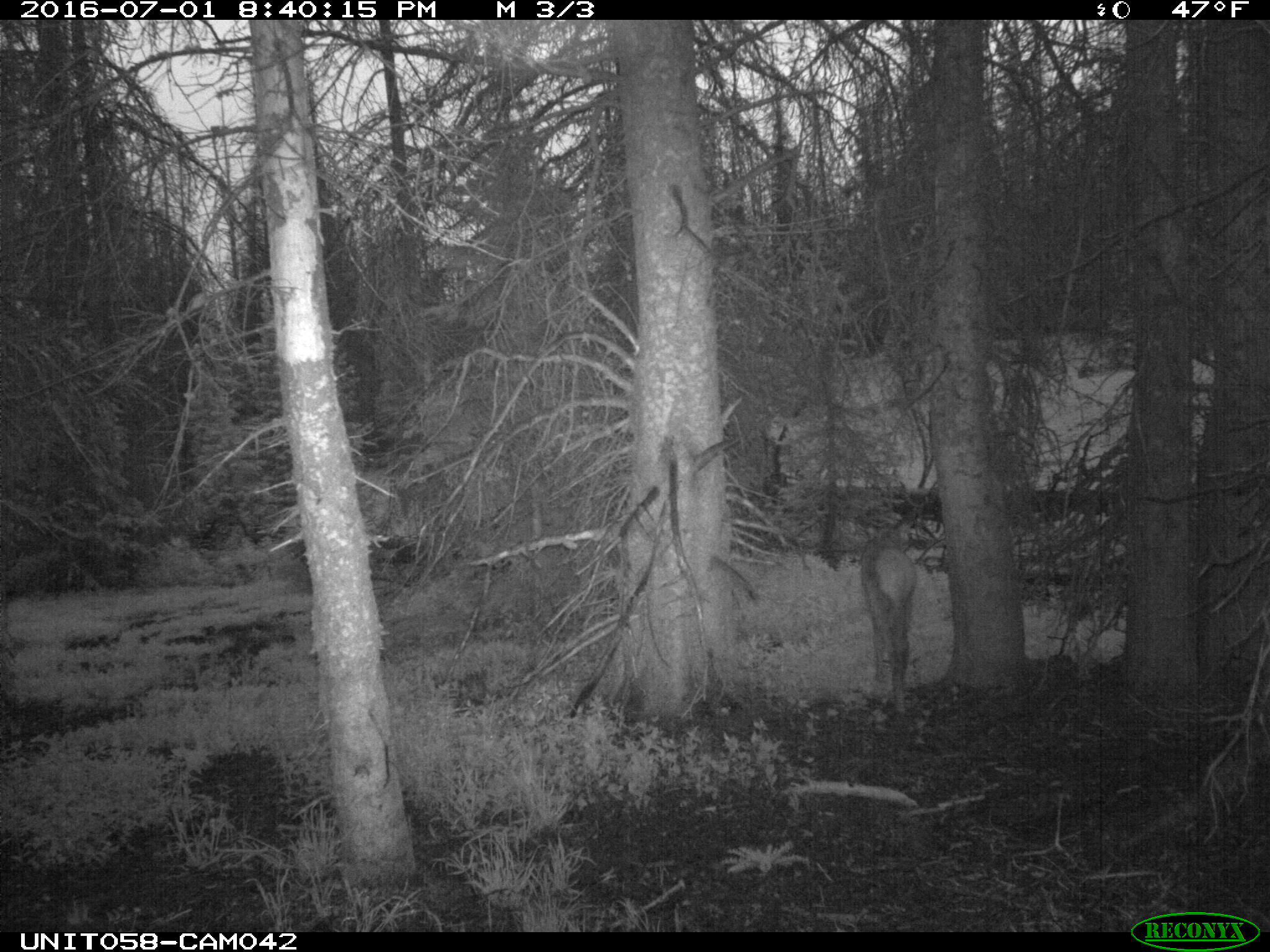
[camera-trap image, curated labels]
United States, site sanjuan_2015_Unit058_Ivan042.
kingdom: Animalia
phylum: Chordata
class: Mammalia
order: Artiodactyla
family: Cervidae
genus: Cervus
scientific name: Cervus elaphus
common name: red deer